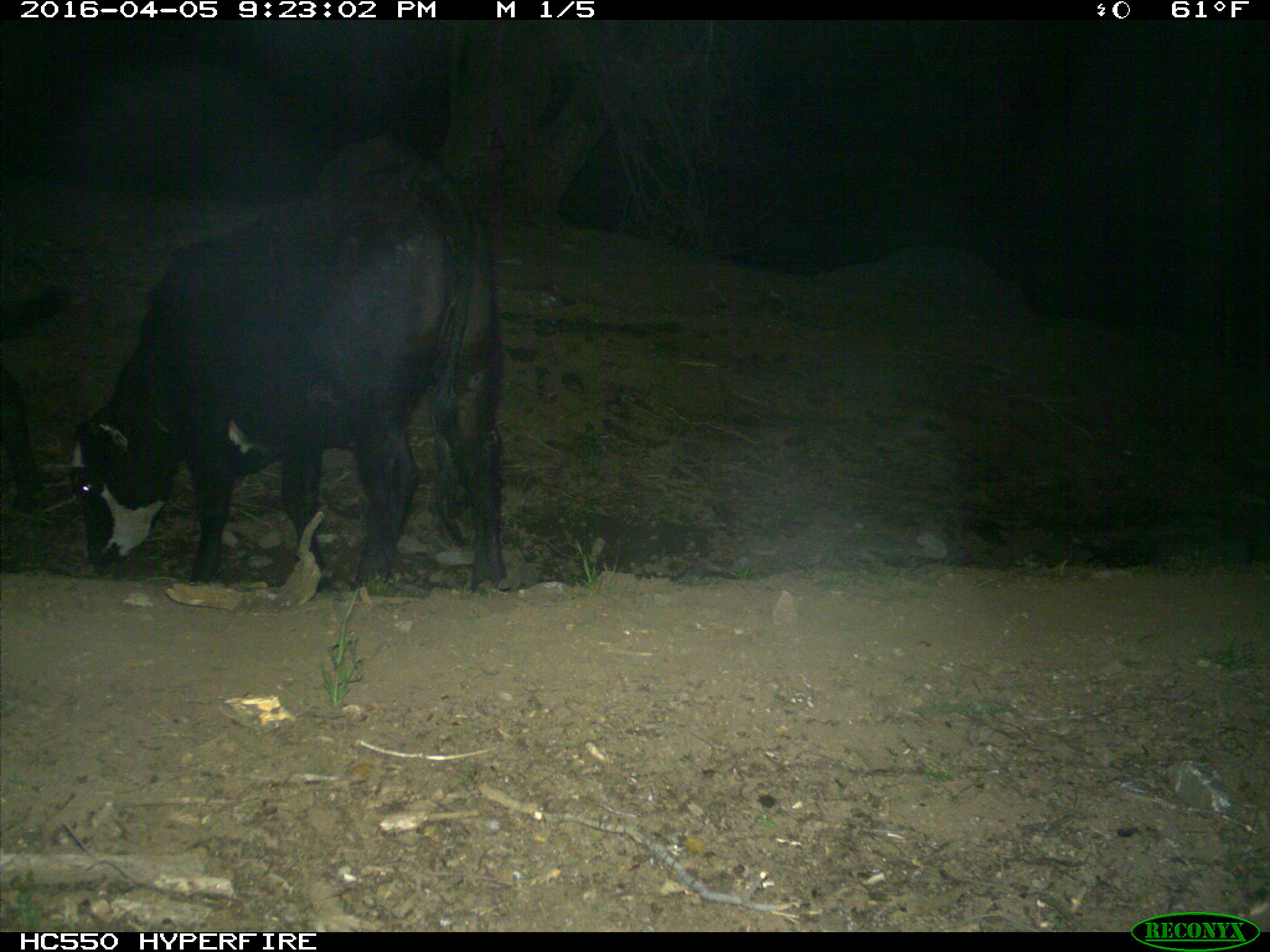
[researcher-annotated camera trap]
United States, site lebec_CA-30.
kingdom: Animalia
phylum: Chordata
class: Mammalia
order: Artiodactyla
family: Bovidae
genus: Bos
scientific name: Bos taurus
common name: domestic cow